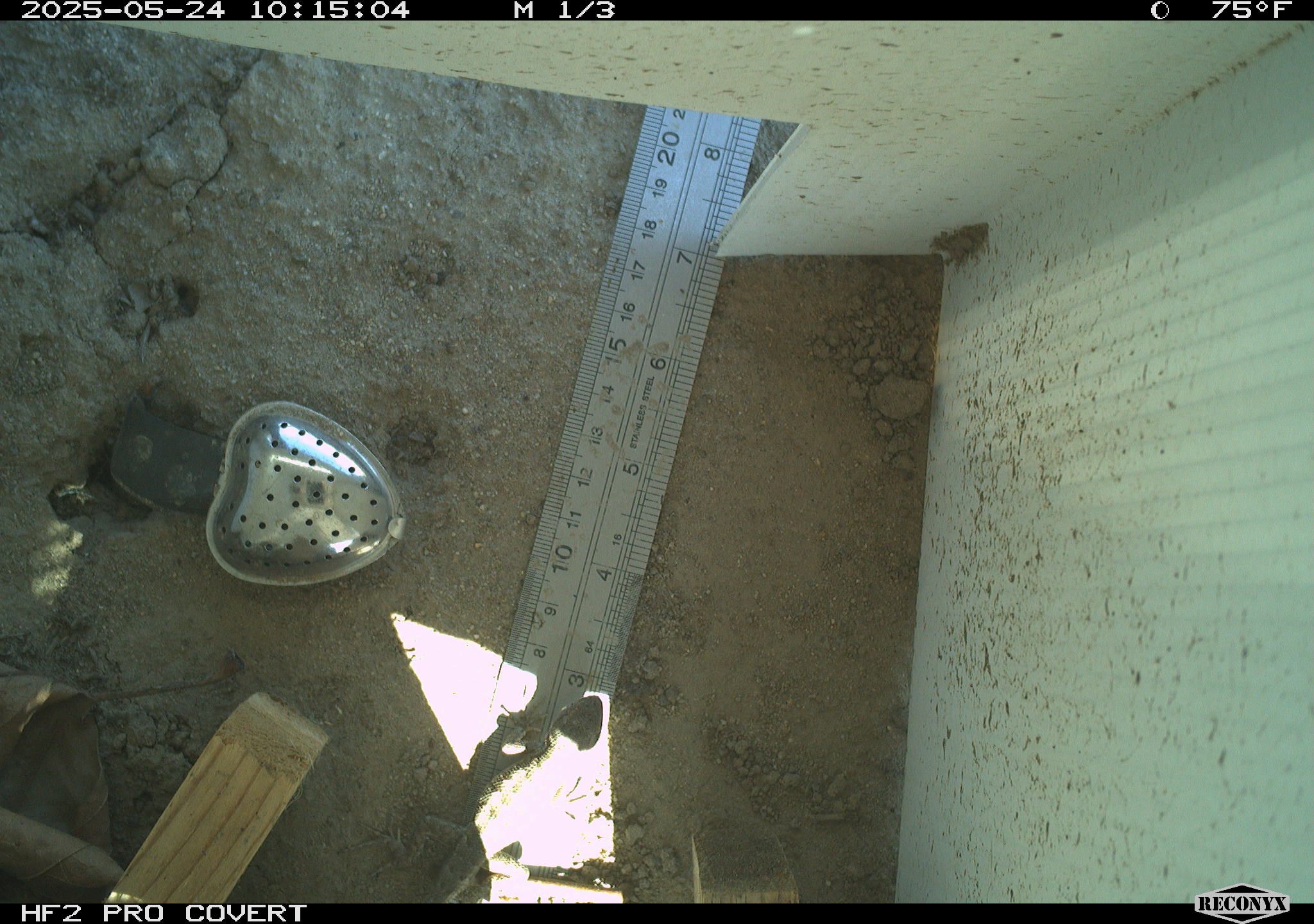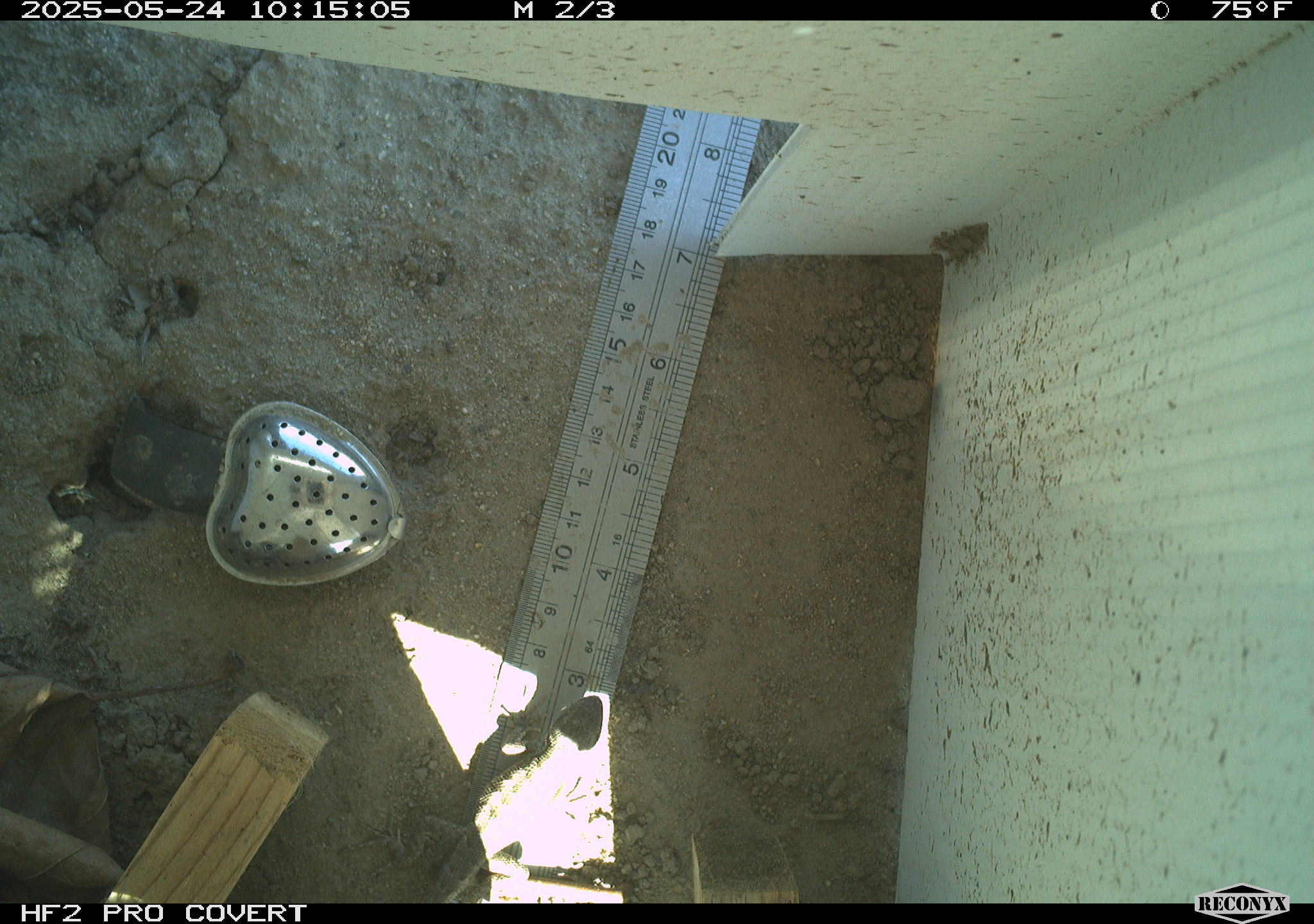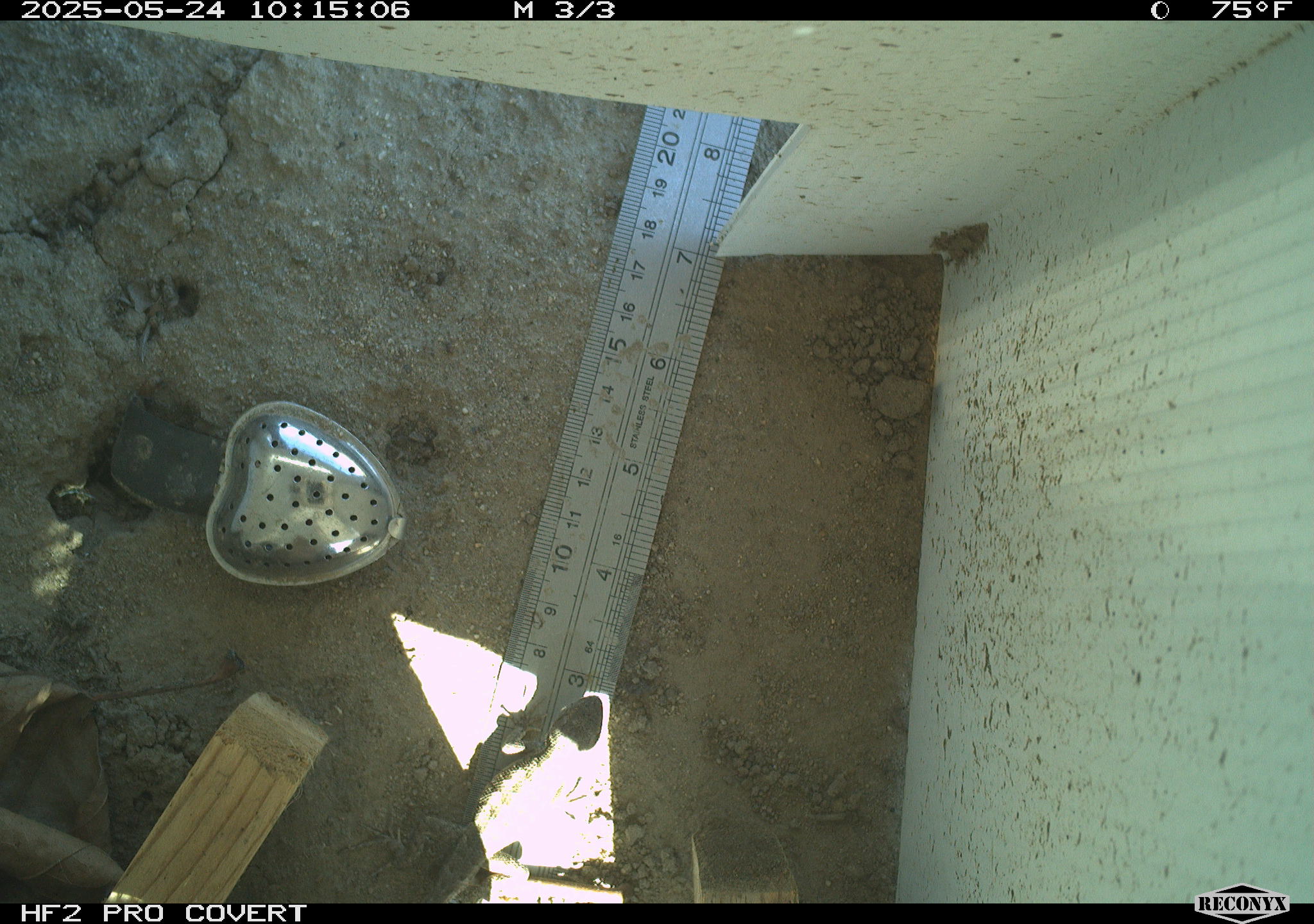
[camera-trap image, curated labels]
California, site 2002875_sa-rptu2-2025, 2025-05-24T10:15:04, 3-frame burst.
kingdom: Animalia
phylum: Chordata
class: Reptilia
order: Squamata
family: Phrynosomatidae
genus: Sceloporus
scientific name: Sceloporus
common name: spiny lizards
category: sceloporus species